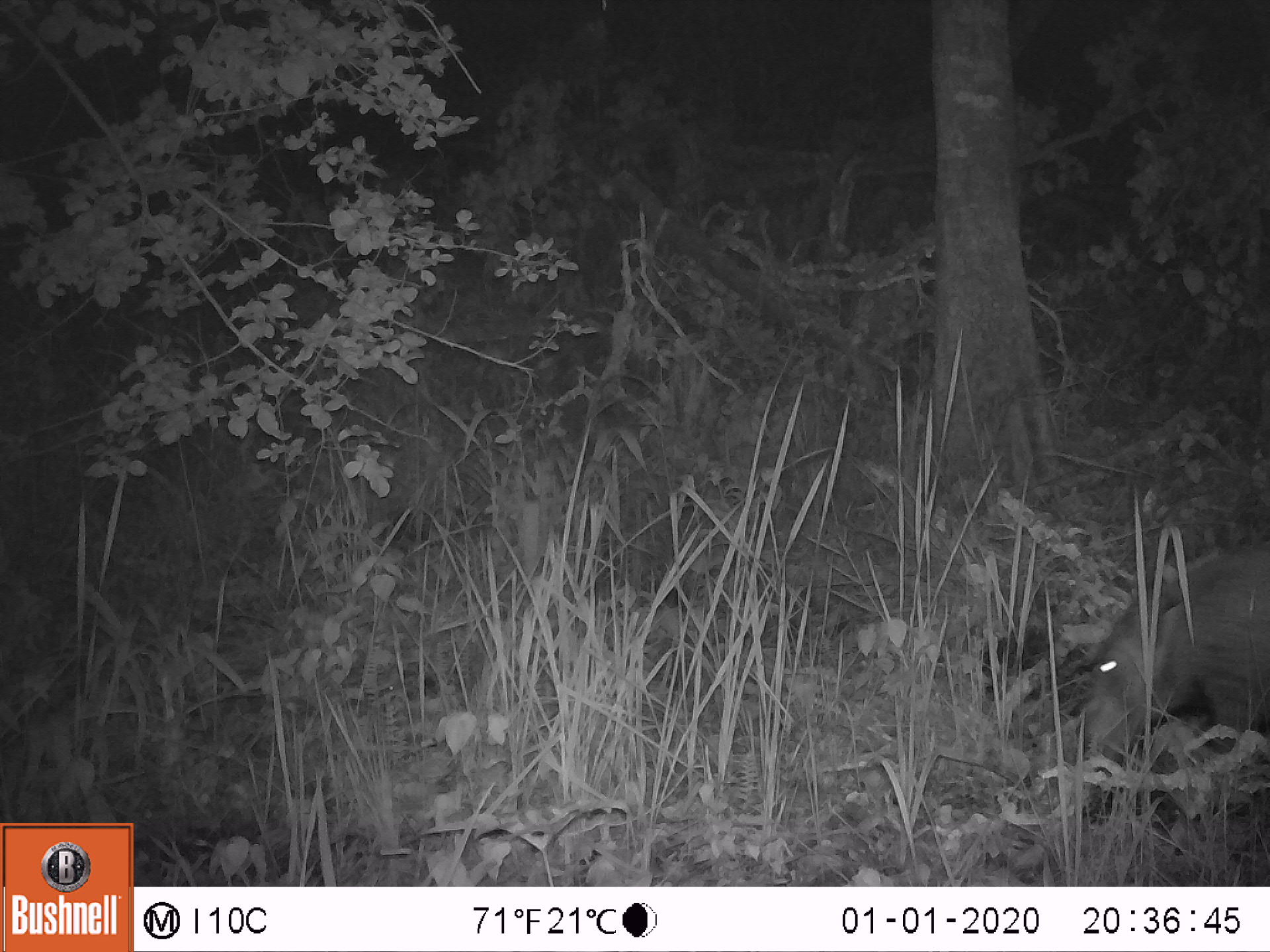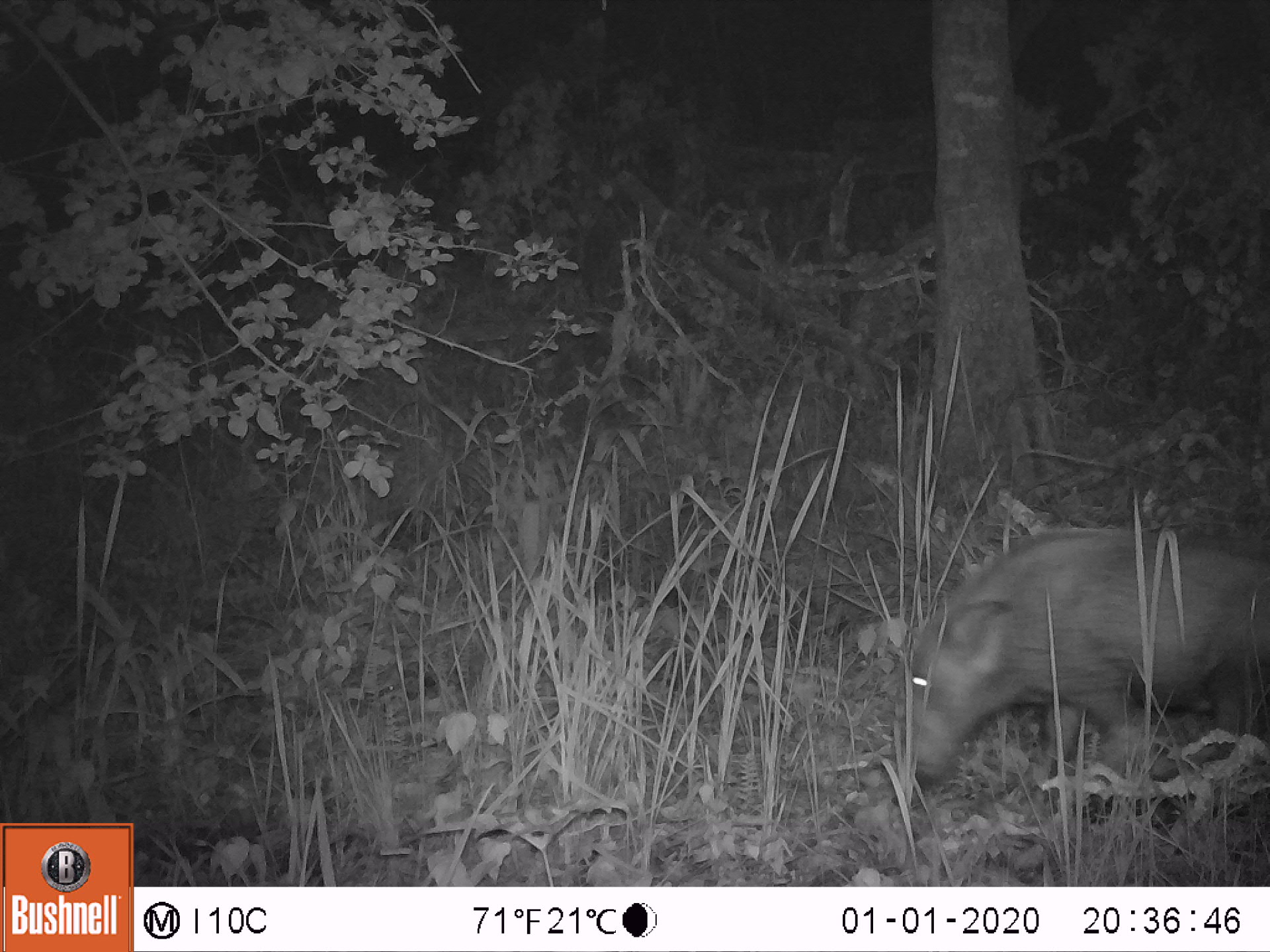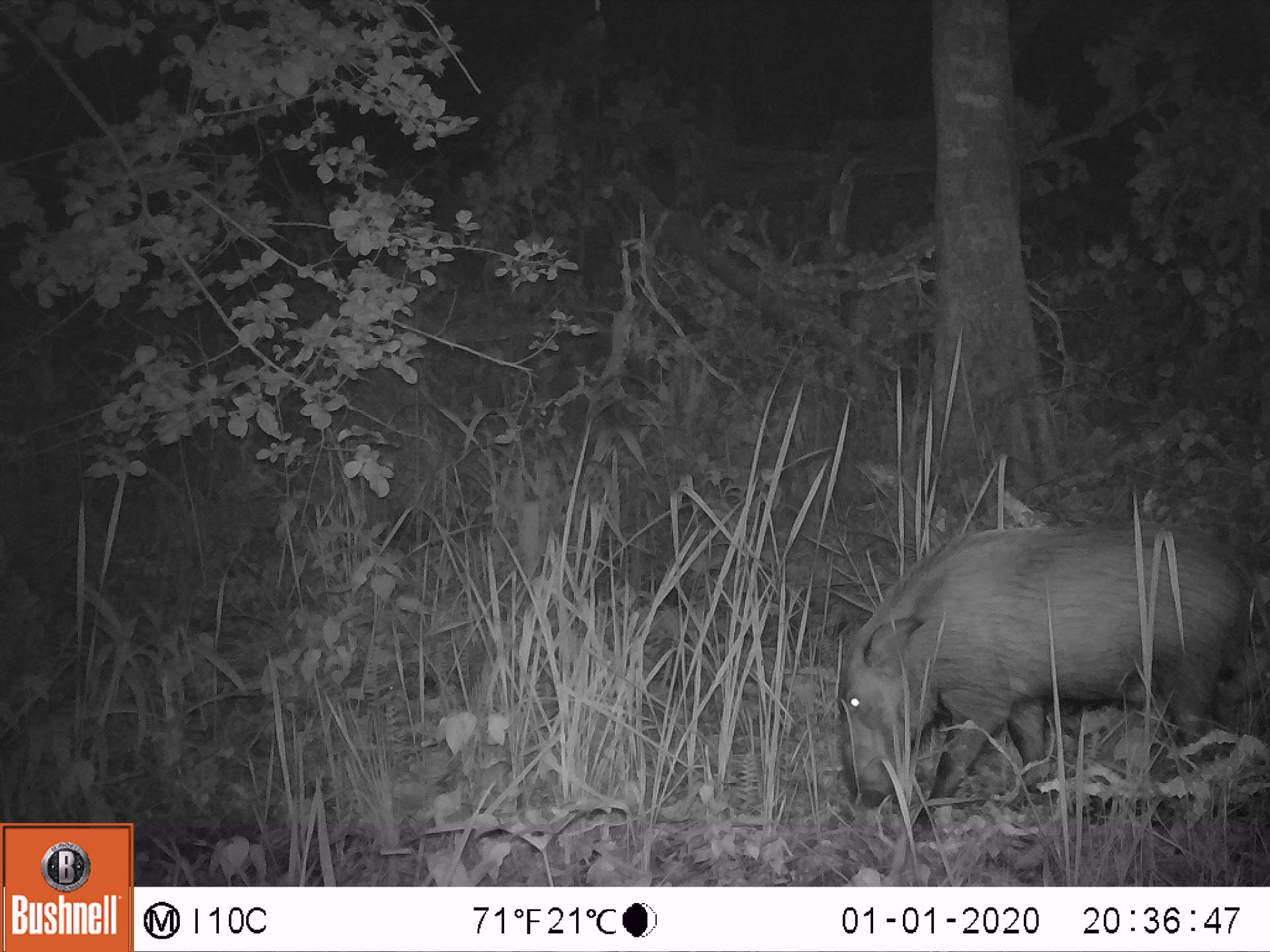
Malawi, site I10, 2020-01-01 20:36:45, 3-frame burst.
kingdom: Animalia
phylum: Chordata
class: Mammalia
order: Artiodactyla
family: Suidae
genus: Potamochoerus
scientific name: Potamochoerus larvatus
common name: bushpig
Bushpig (Potamochoerus larvatus), count 1.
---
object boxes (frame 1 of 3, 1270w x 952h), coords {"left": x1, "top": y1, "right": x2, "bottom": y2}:
bushpig: {"left": 1062, "top": 542, "right": 1264, "bottom": 814}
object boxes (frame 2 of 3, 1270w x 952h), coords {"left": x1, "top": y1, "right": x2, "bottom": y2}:
bushpig: {"left": 883, "top": 521, "right": 1264, "bottom": 825}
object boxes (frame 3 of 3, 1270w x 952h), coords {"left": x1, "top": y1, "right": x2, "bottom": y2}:
bushpig: {"left": 815, "top": 516, "right": 1264, "bottom": 840}